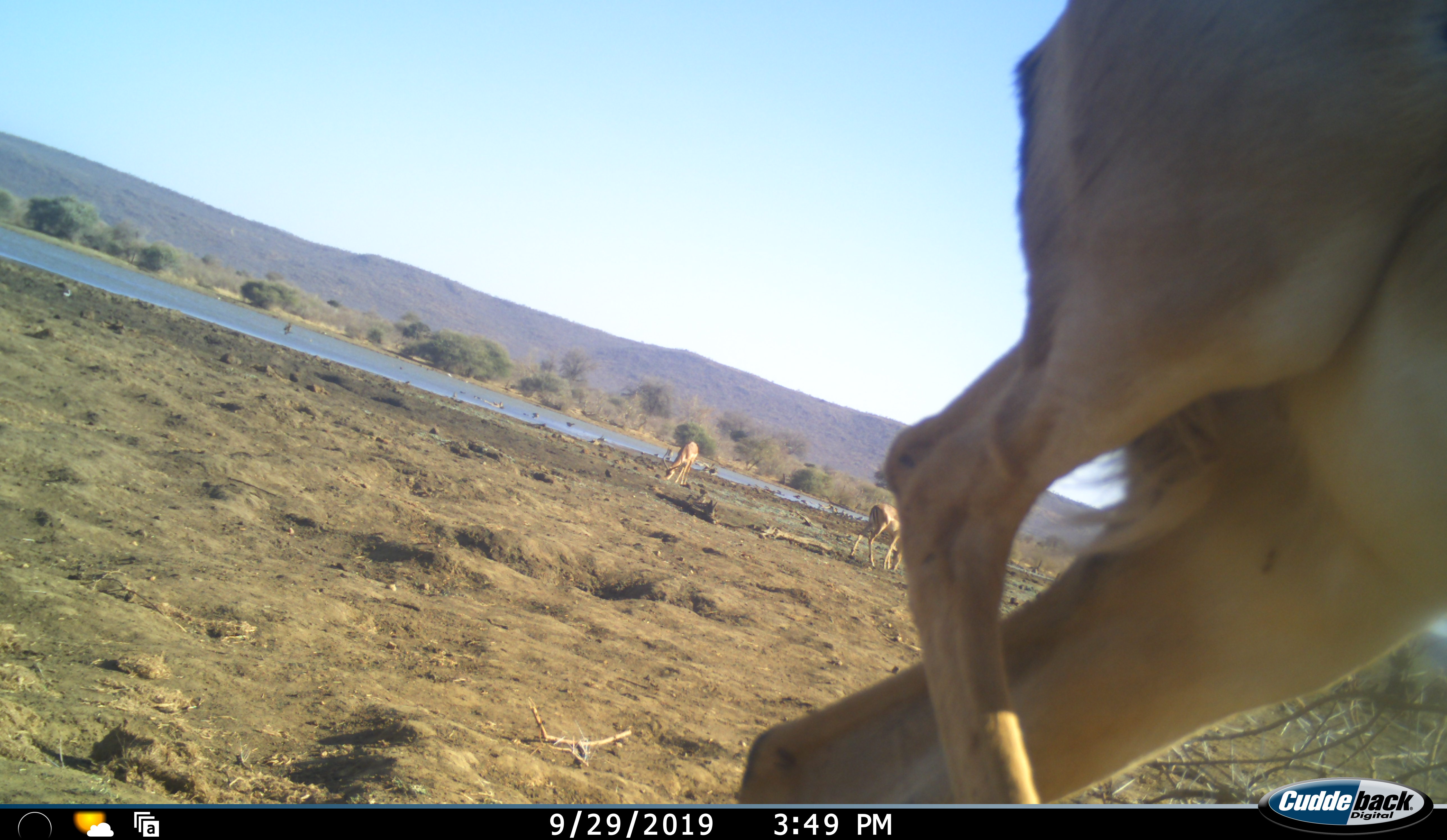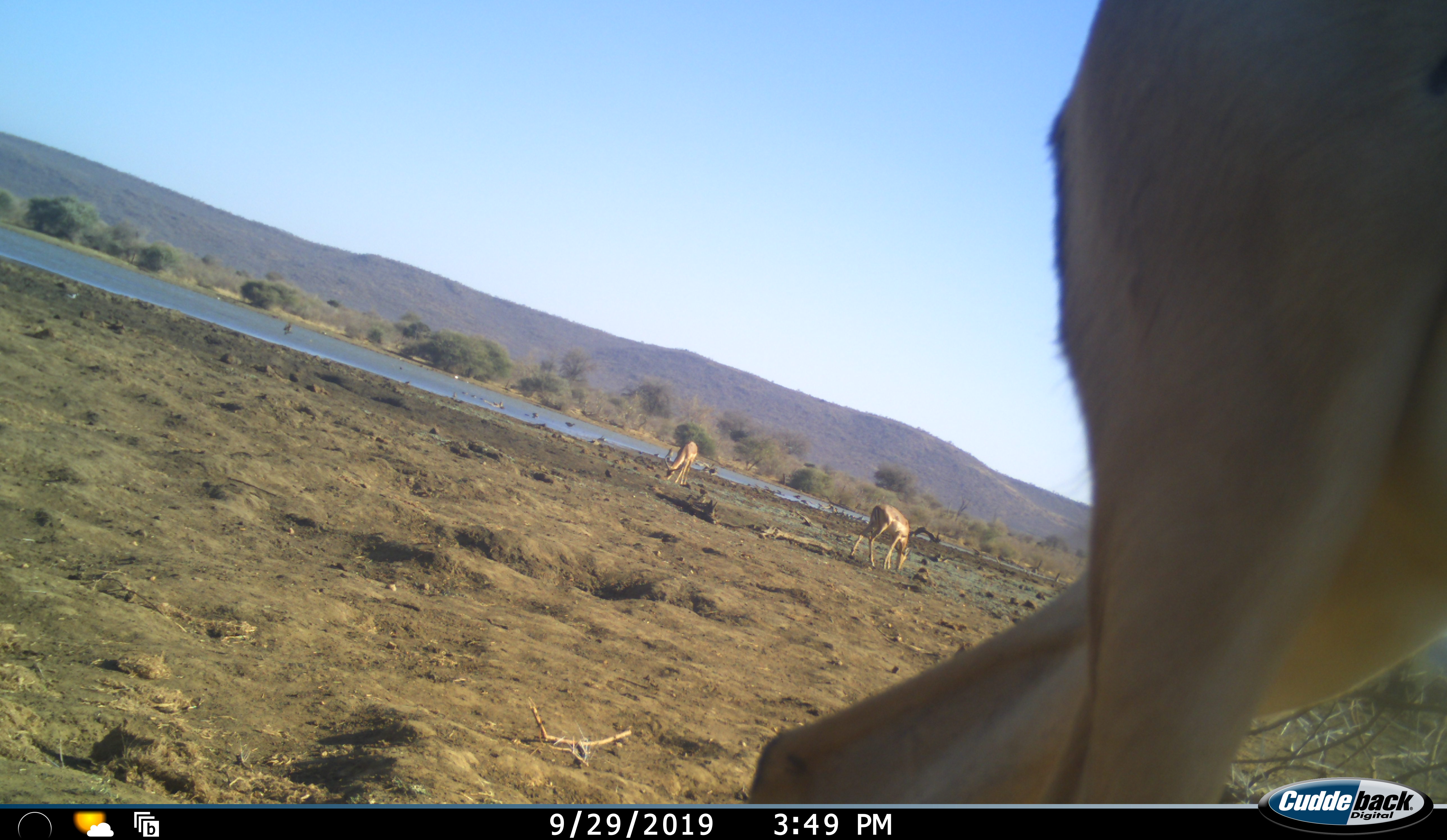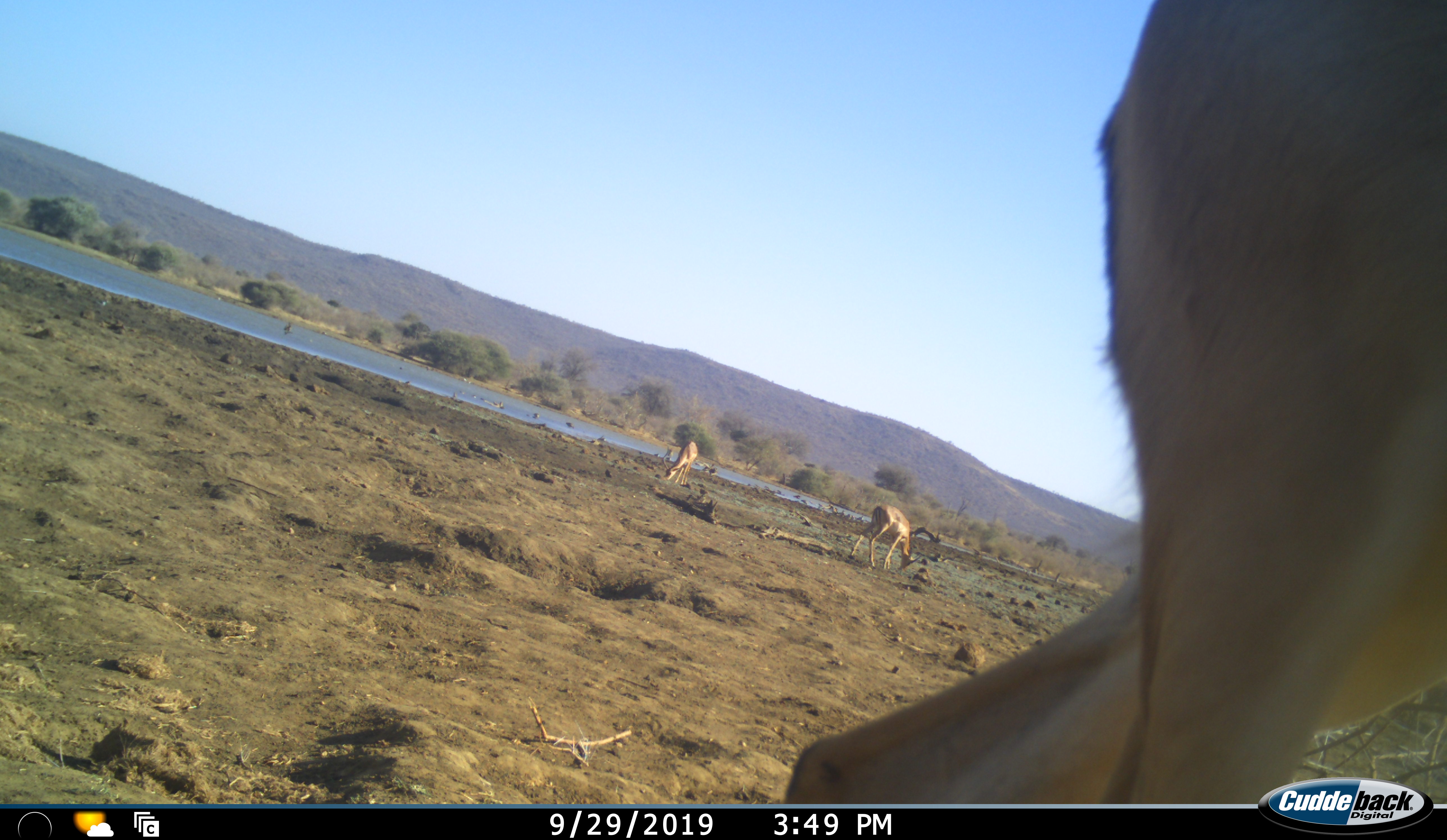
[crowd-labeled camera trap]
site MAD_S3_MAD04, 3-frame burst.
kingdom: Animalia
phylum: Chordata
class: Mammalia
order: Artiodactyla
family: Bovidae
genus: Aepyceros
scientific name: Aepyceros melampus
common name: impala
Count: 3.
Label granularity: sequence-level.